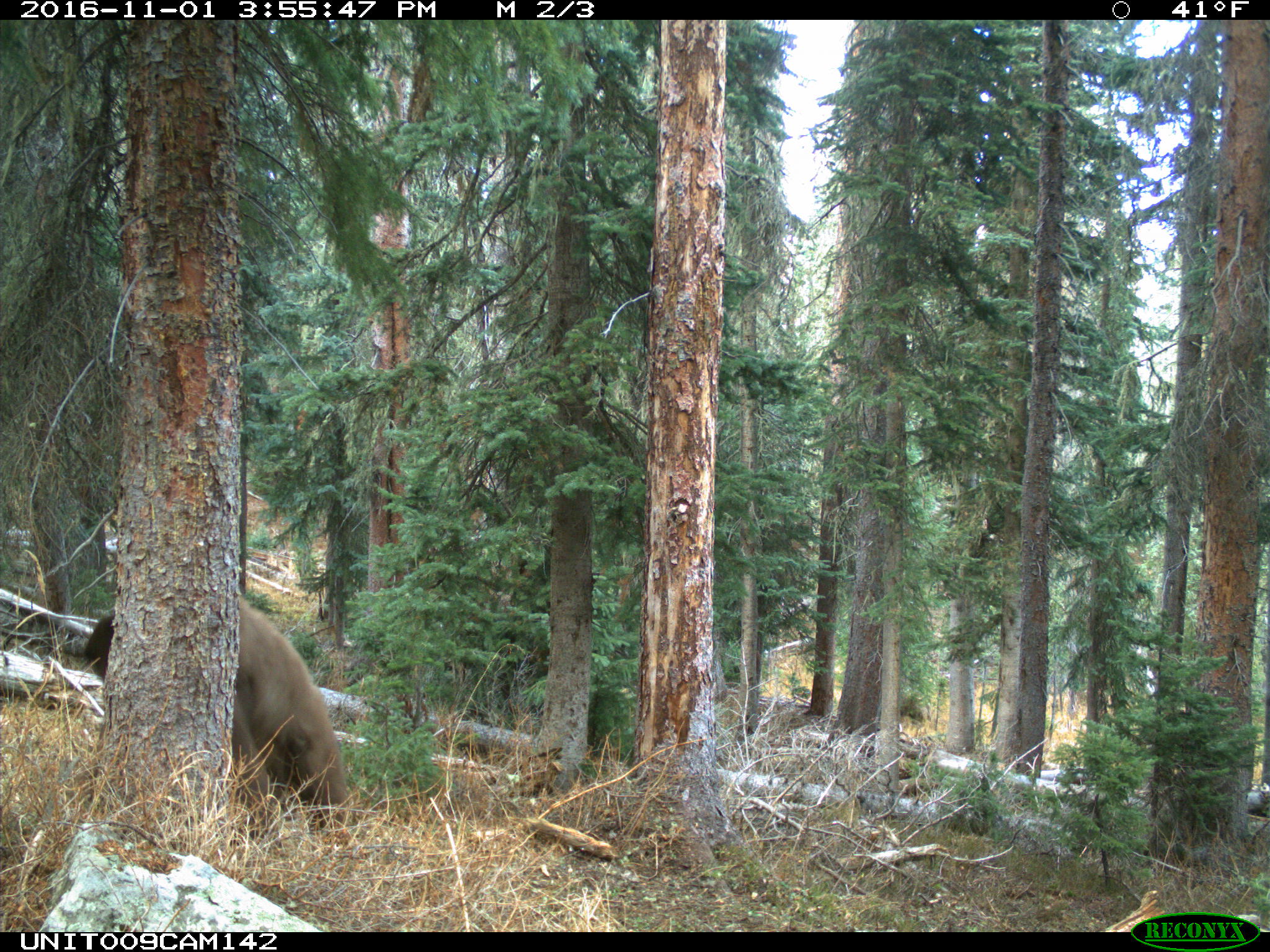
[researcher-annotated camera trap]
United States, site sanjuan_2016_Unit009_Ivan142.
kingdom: Animalia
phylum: Chordata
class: Mammalia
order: Carnivora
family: Ursidae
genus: Ursus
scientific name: Ursus americanus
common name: american black bear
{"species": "Ursus americanus (american black bear)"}